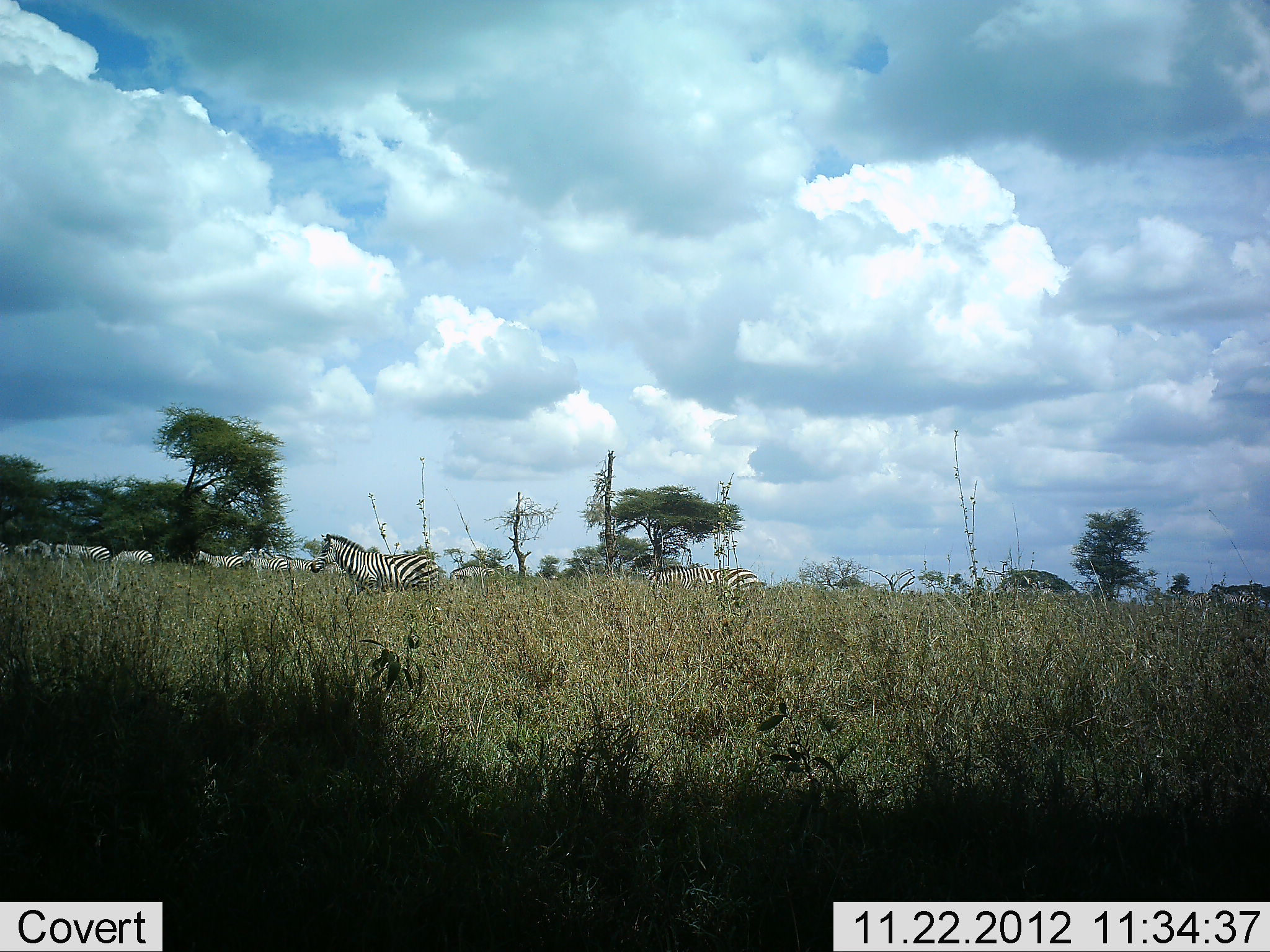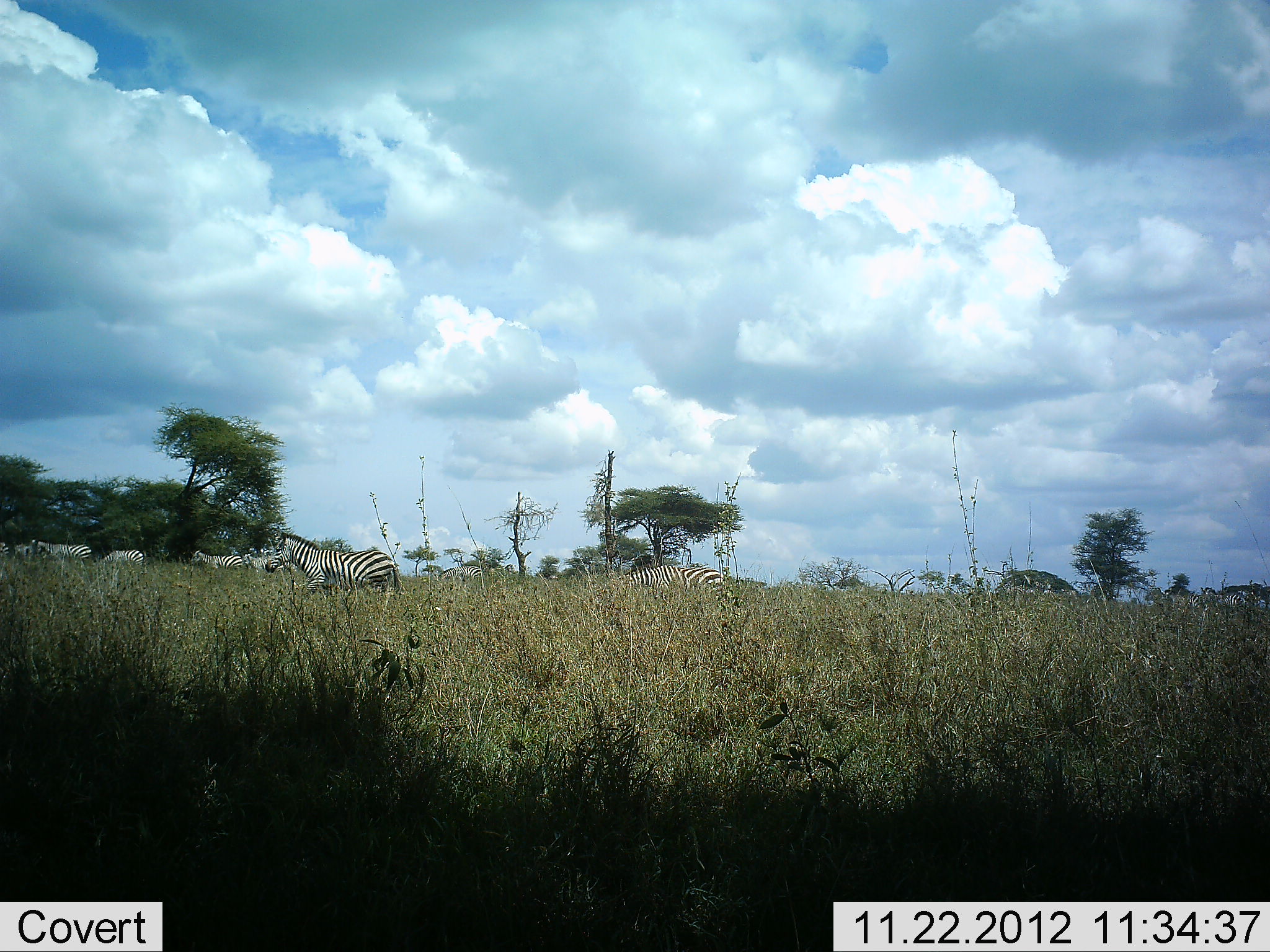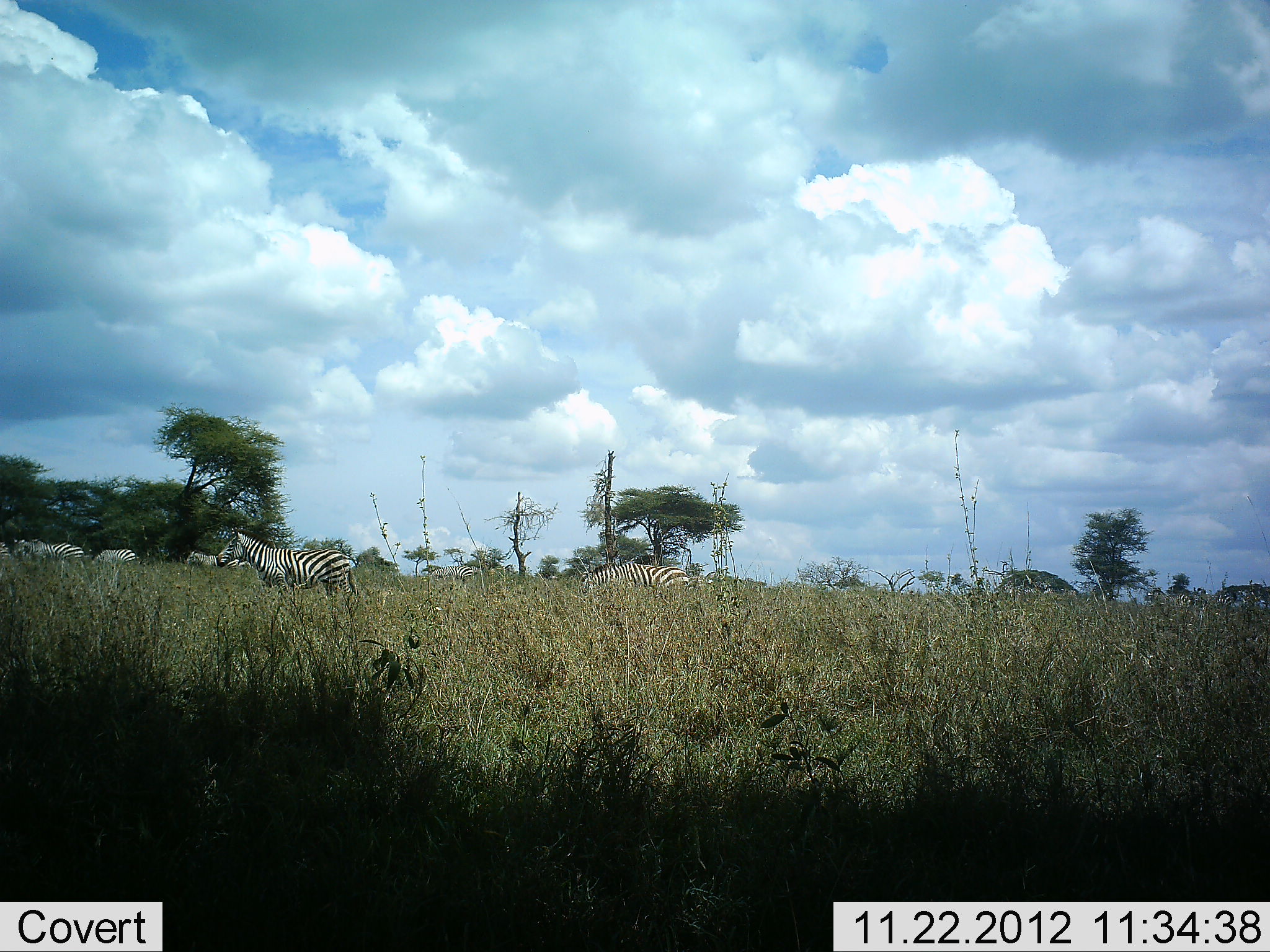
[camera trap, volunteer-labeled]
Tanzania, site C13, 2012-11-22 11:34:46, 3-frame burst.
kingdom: Animalia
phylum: Chordata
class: Mammalia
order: Perissodactyla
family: Equidae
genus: Equus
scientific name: Equus quagga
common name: plains zebra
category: zebra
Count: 8.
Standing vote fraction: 10%.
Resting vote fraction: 10%.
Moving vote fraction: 100%.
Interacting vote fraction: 10%.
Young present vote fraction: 0%.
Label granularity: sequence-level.